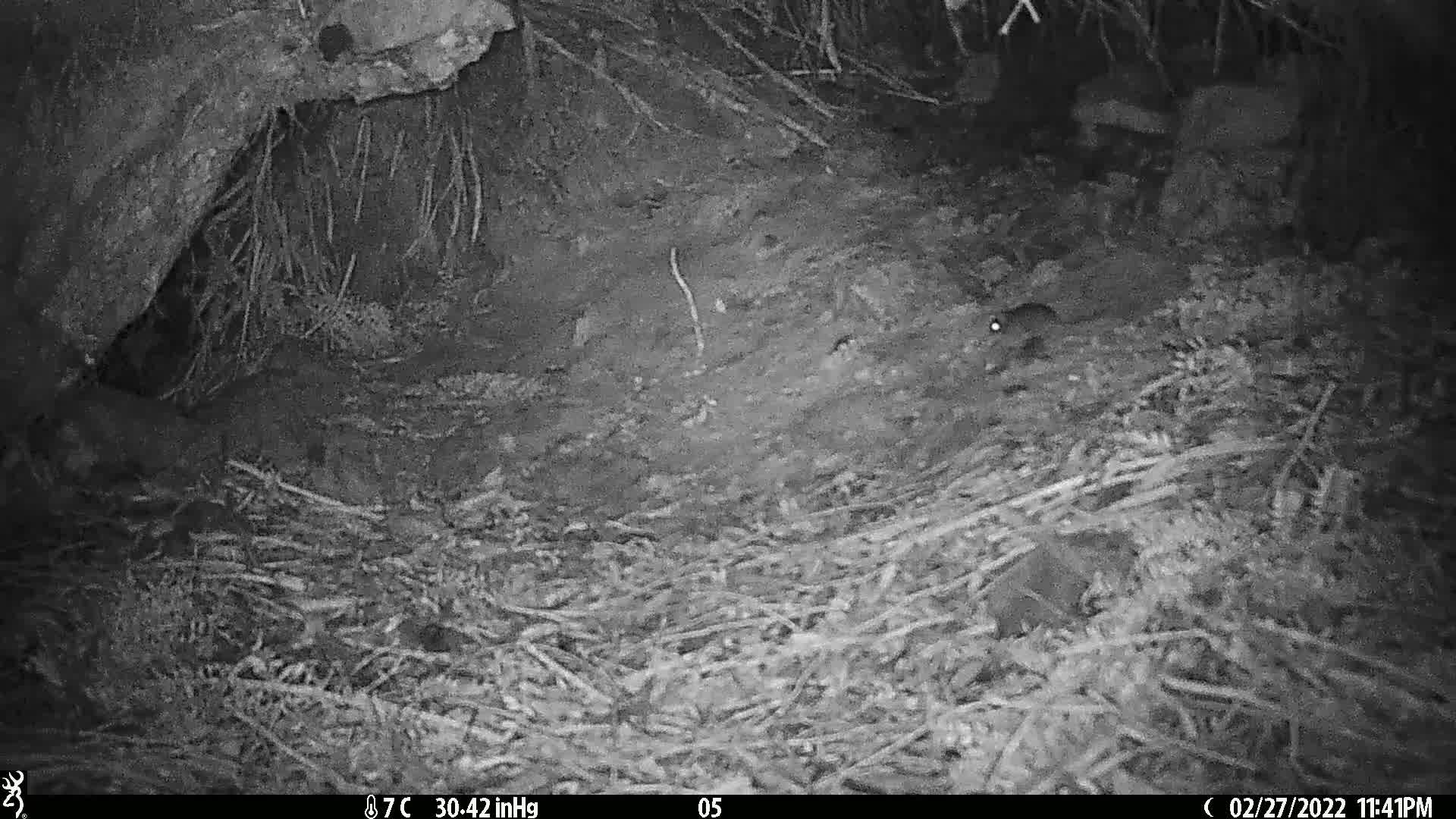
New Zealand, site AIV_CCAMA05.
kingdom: Animalia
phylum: Chordata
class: Mammalia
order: Rodentia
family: Muridae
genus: Mus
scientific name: Mus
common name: mouse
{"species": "mouse (Mus)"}